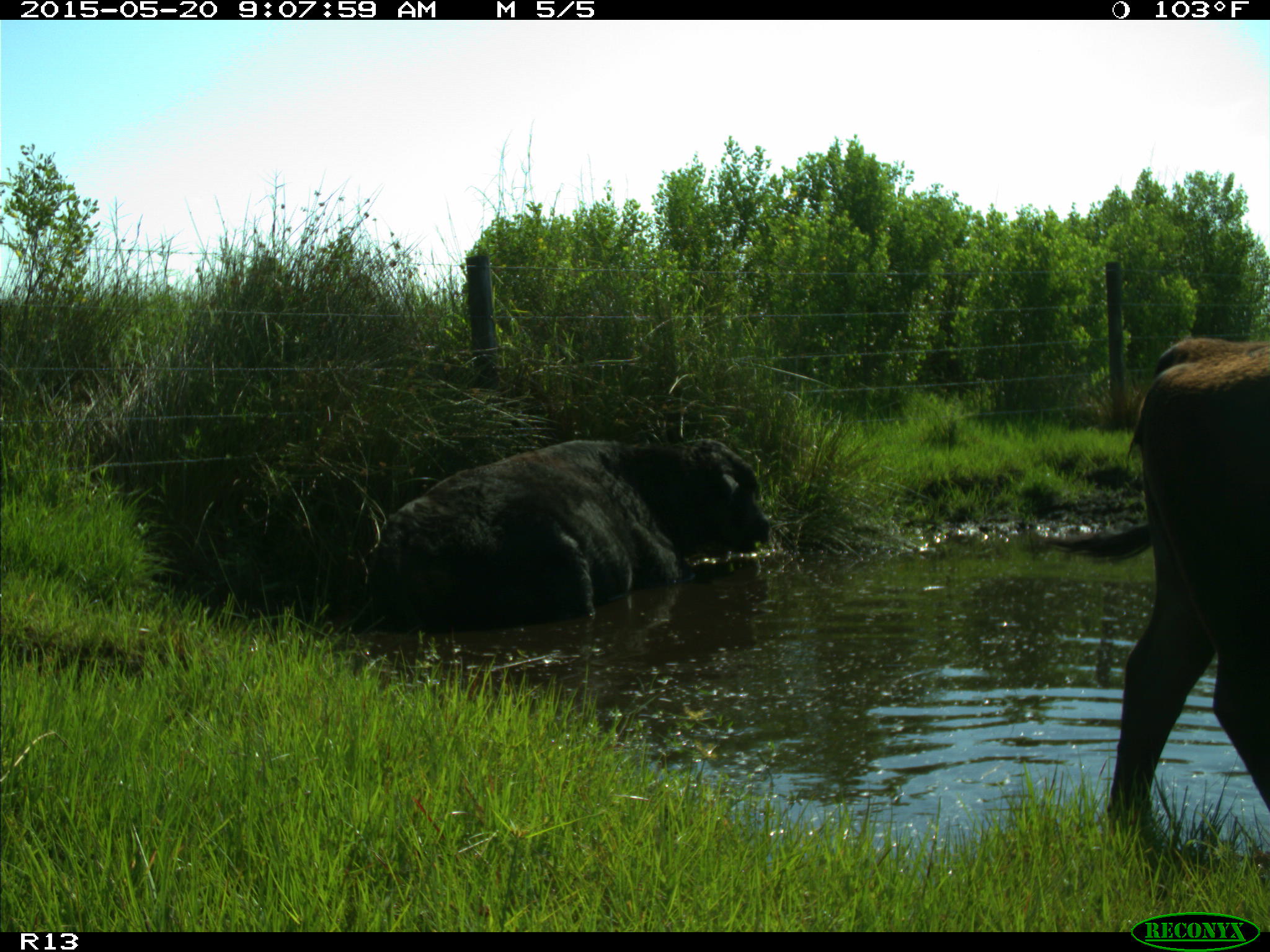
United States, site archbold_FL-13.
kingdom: Animalia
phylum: Chordata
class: Mammalia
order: Artiodactyla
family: Bovidae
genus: Bos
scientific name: Bos taurus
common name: domestic cow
Bos taurus (domestic cow).